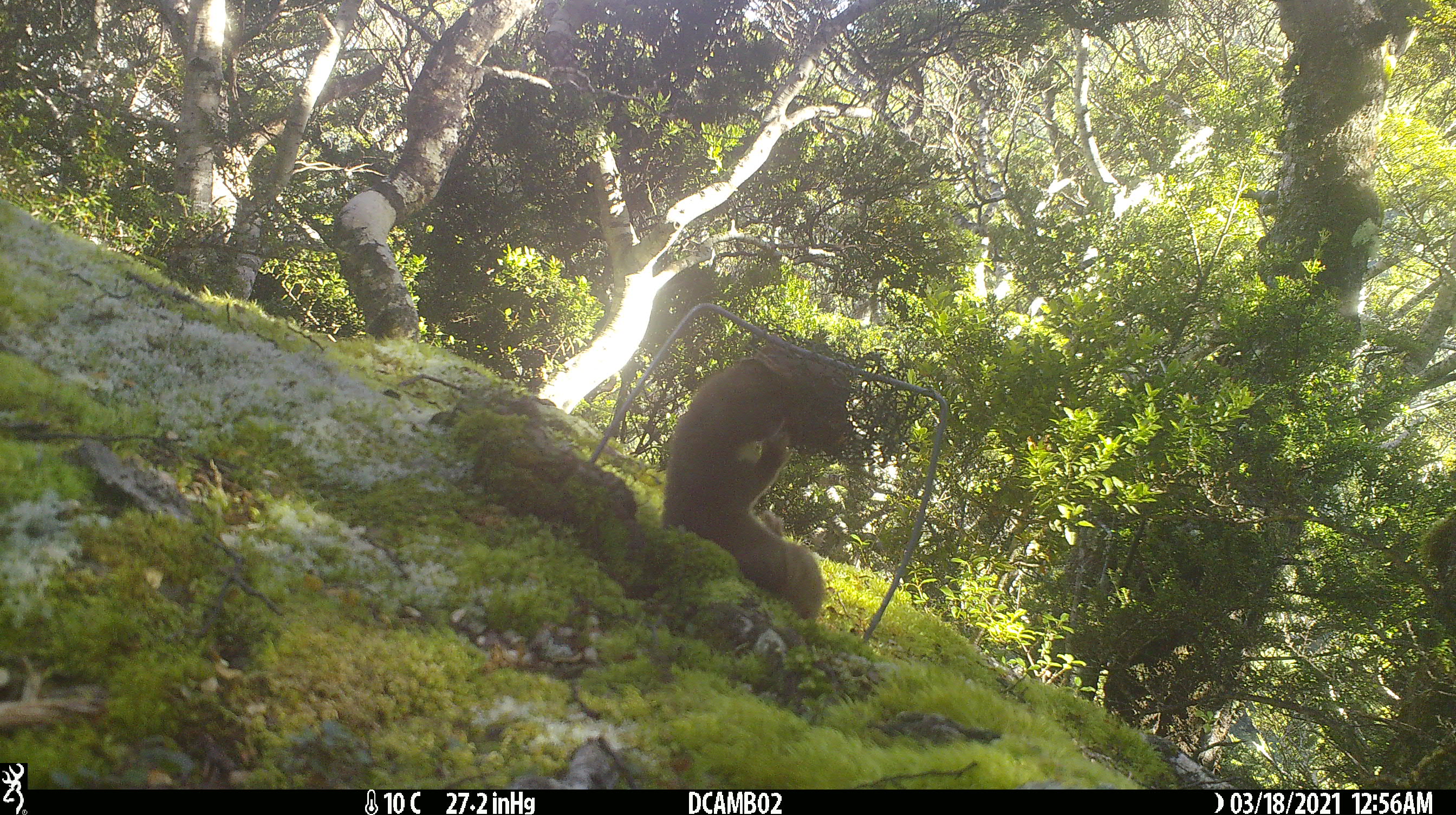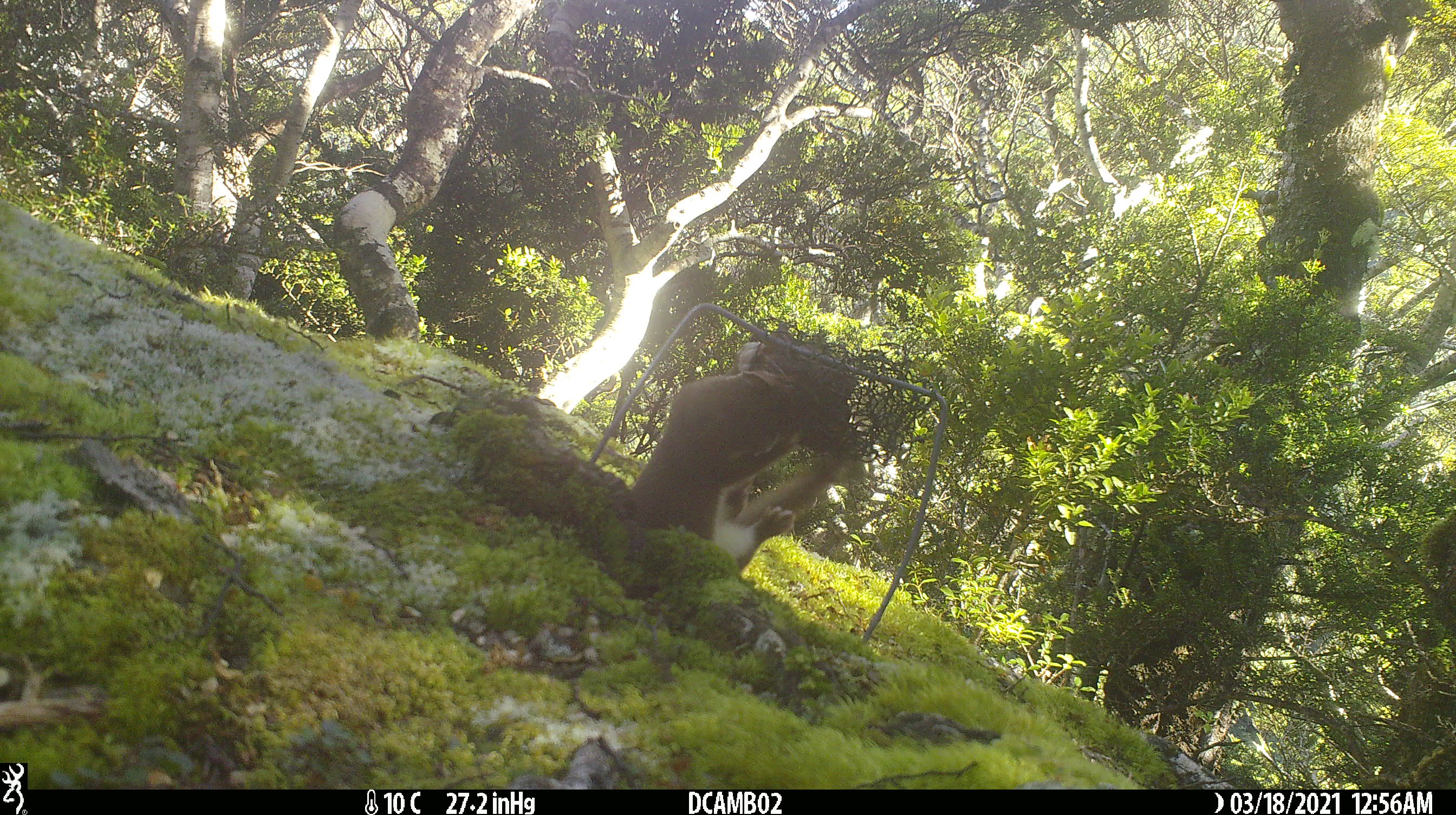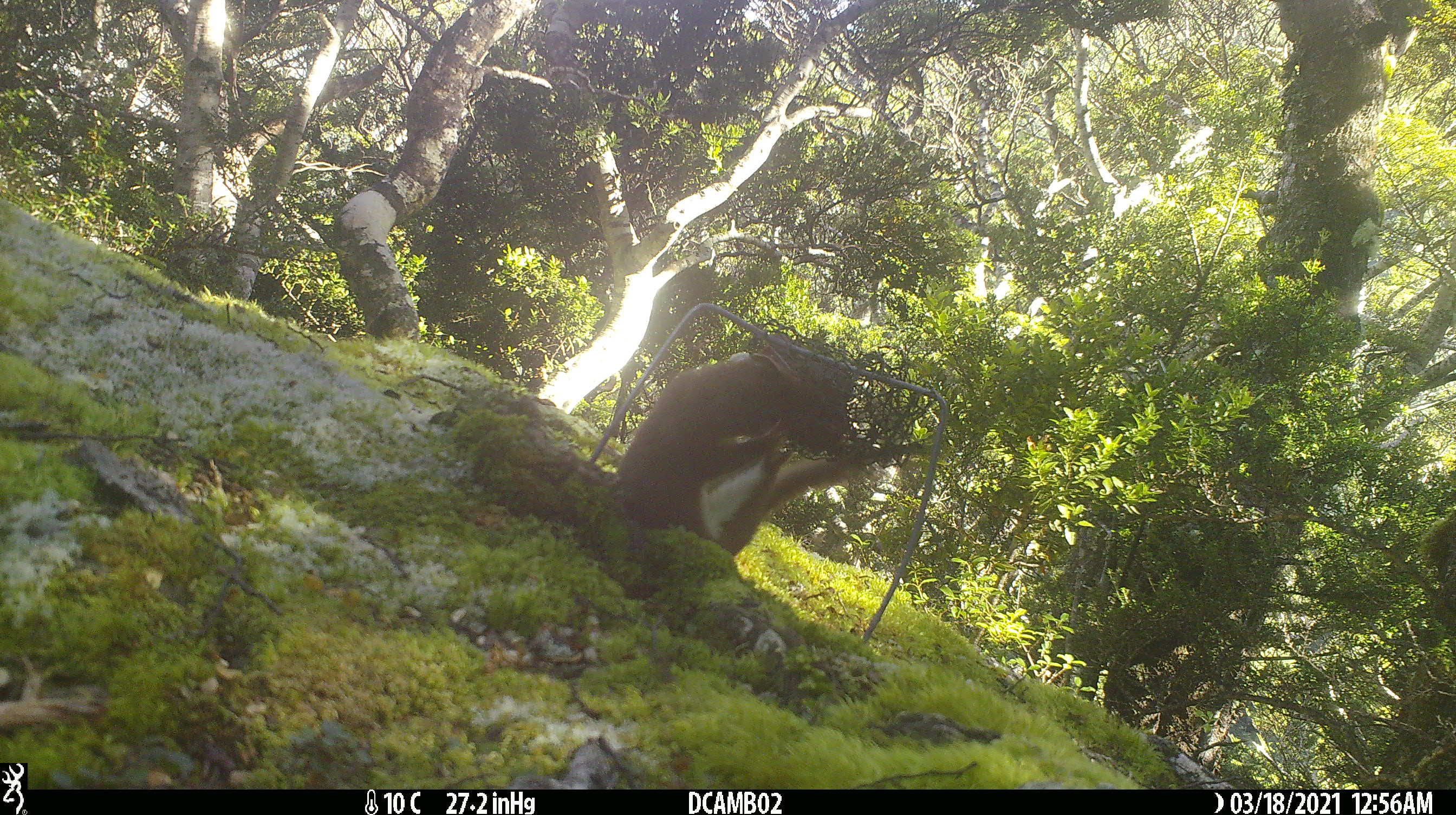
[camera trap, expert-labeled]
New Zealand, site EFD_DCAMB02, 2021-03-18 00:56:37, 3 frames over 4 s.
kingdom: Animalia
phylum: Chordata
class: Mammalia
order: Carnivora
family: Mustelidae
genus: Mustela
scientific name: Mustela erminea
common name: stoat